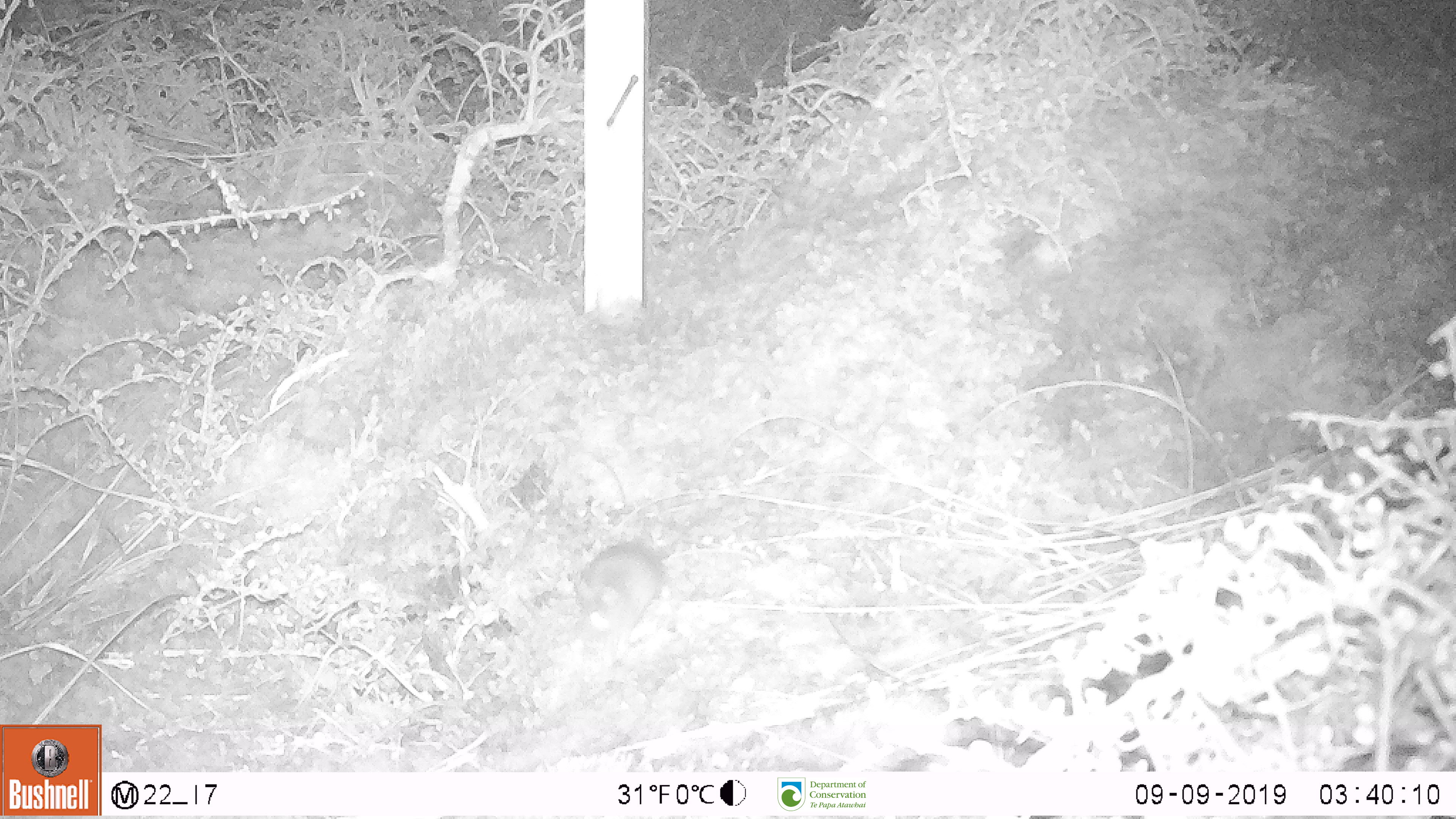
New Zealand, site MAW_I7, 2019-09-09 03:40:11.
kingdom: Animalia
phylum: Chordata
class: Mammalia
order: Rodentia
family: Muridae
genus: Mus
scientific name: Mus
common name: mouse